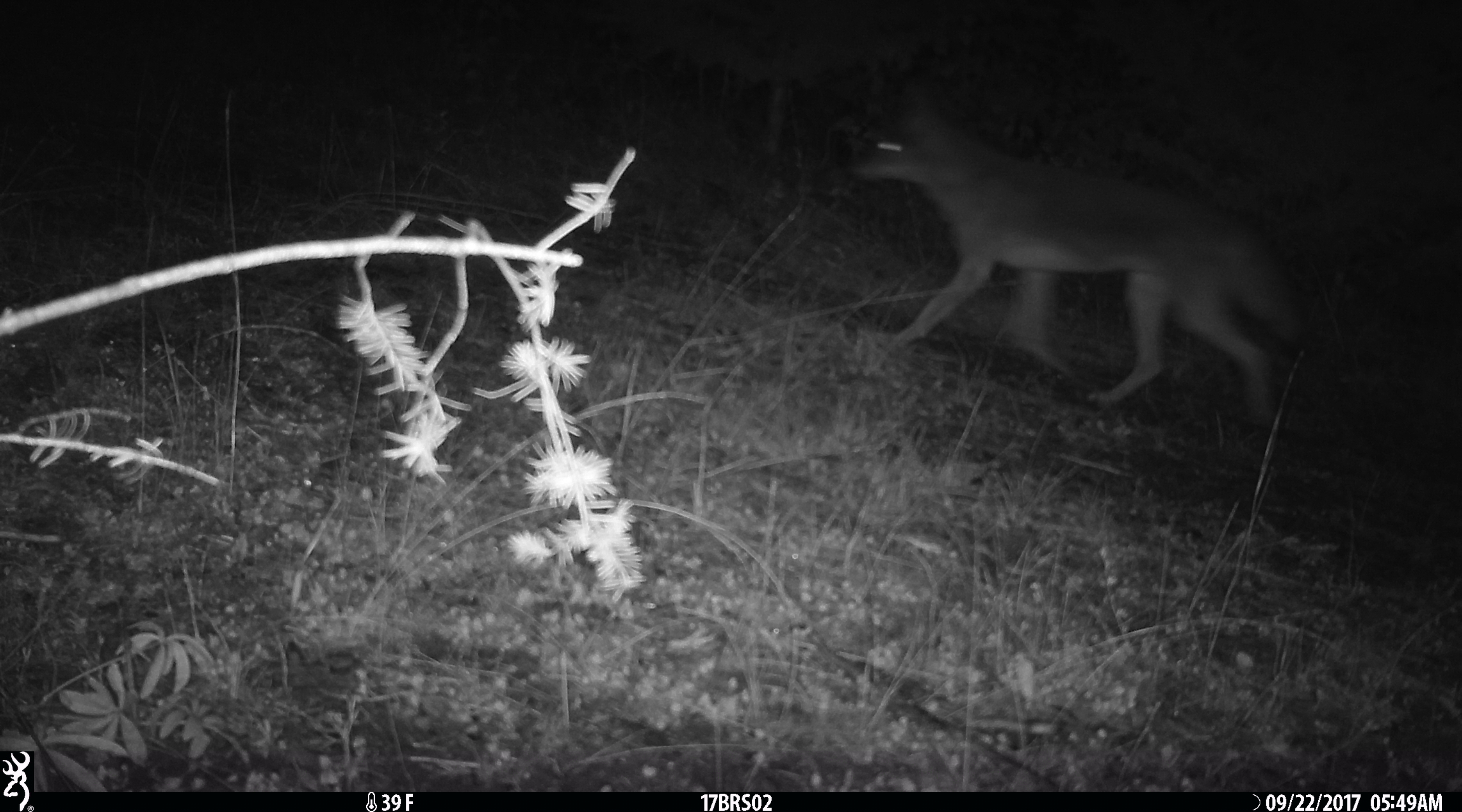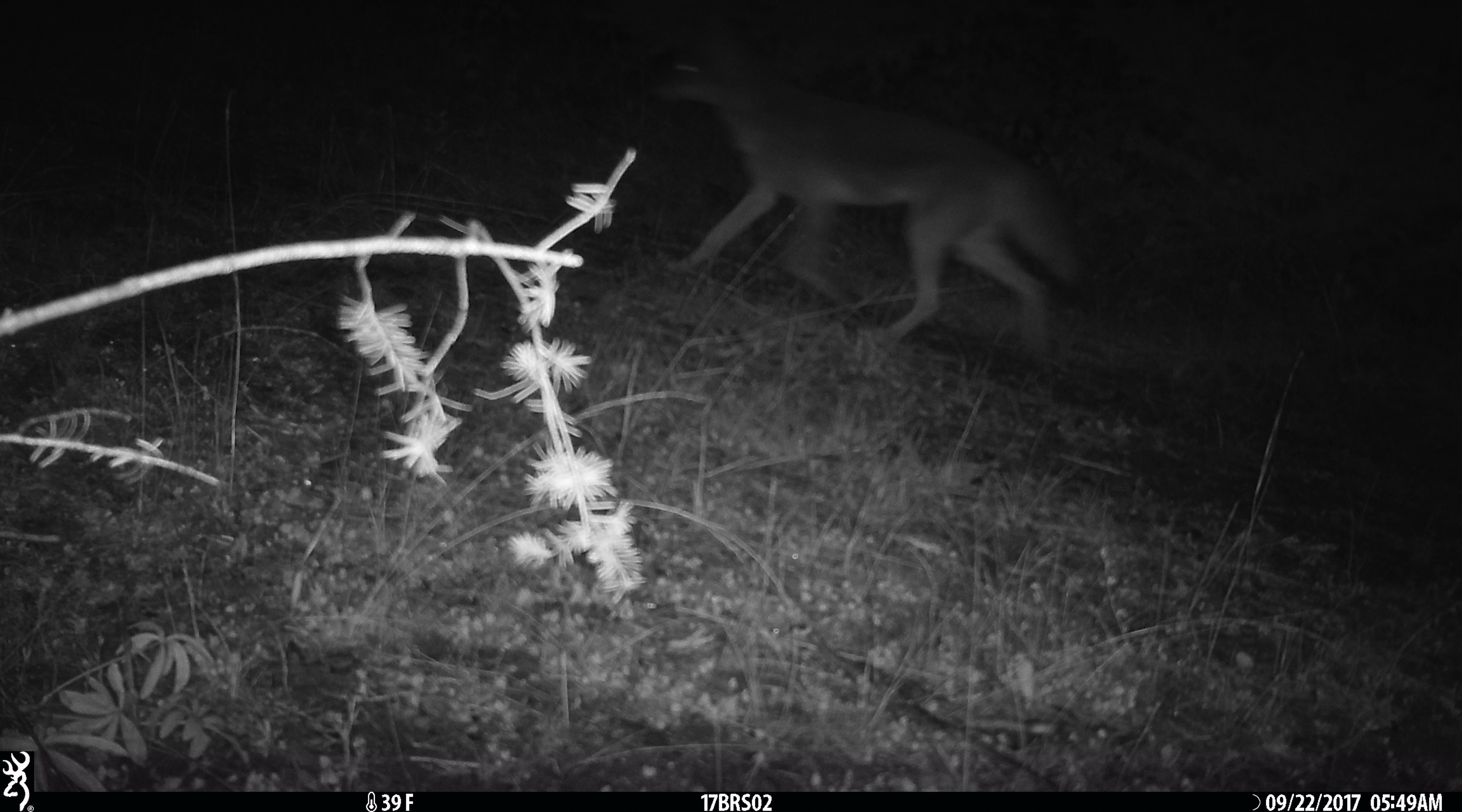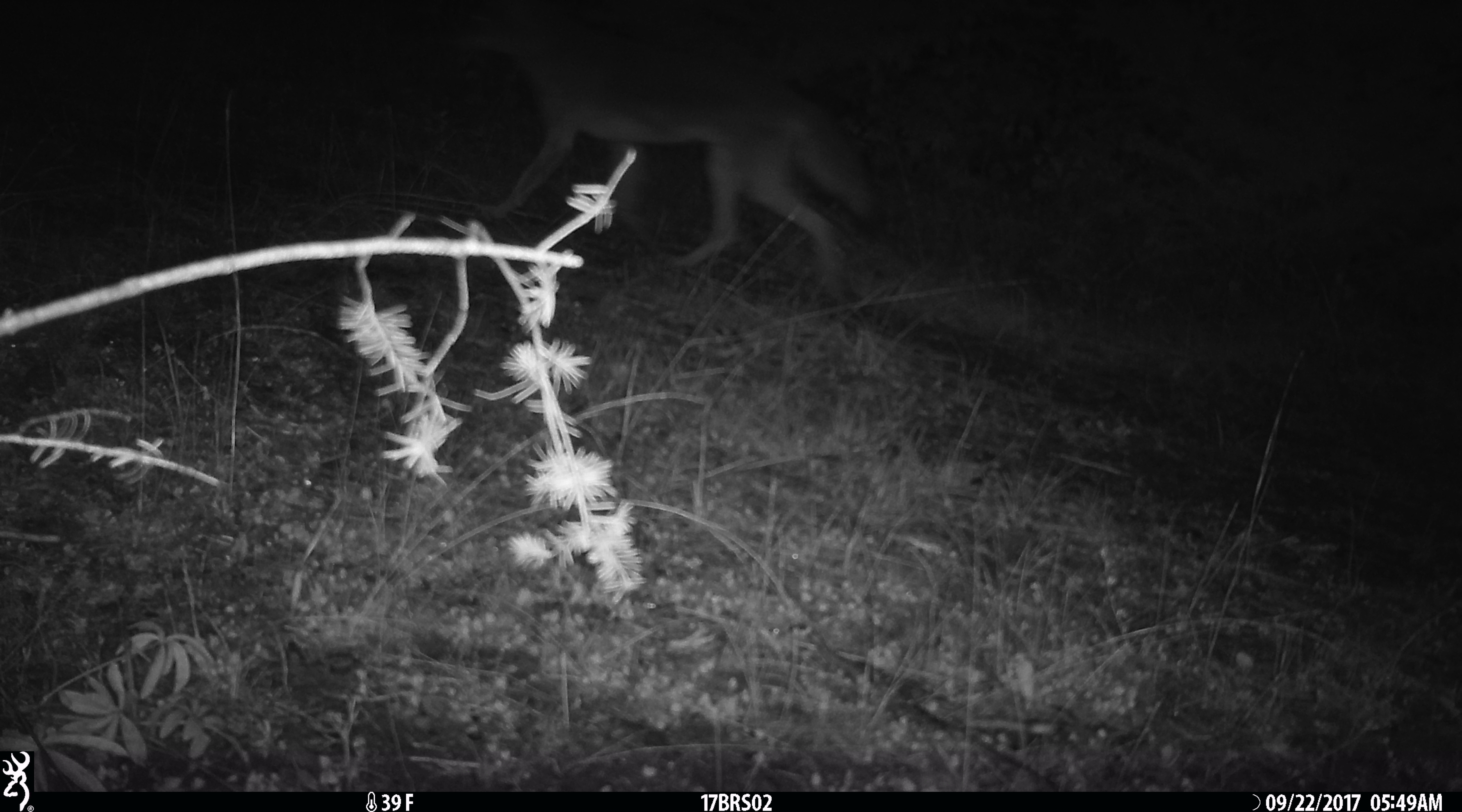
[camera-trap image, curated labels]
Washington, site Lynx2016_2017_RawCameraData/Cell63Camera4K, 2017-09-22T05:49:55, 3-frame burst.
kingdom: Animalia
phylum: Chordata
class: Mammalia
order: Carnivora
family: Canidae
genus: Canis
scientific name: Canis latrans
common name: coyote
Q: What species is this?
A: Canis latrans (coyote).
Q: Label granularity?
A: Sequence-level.